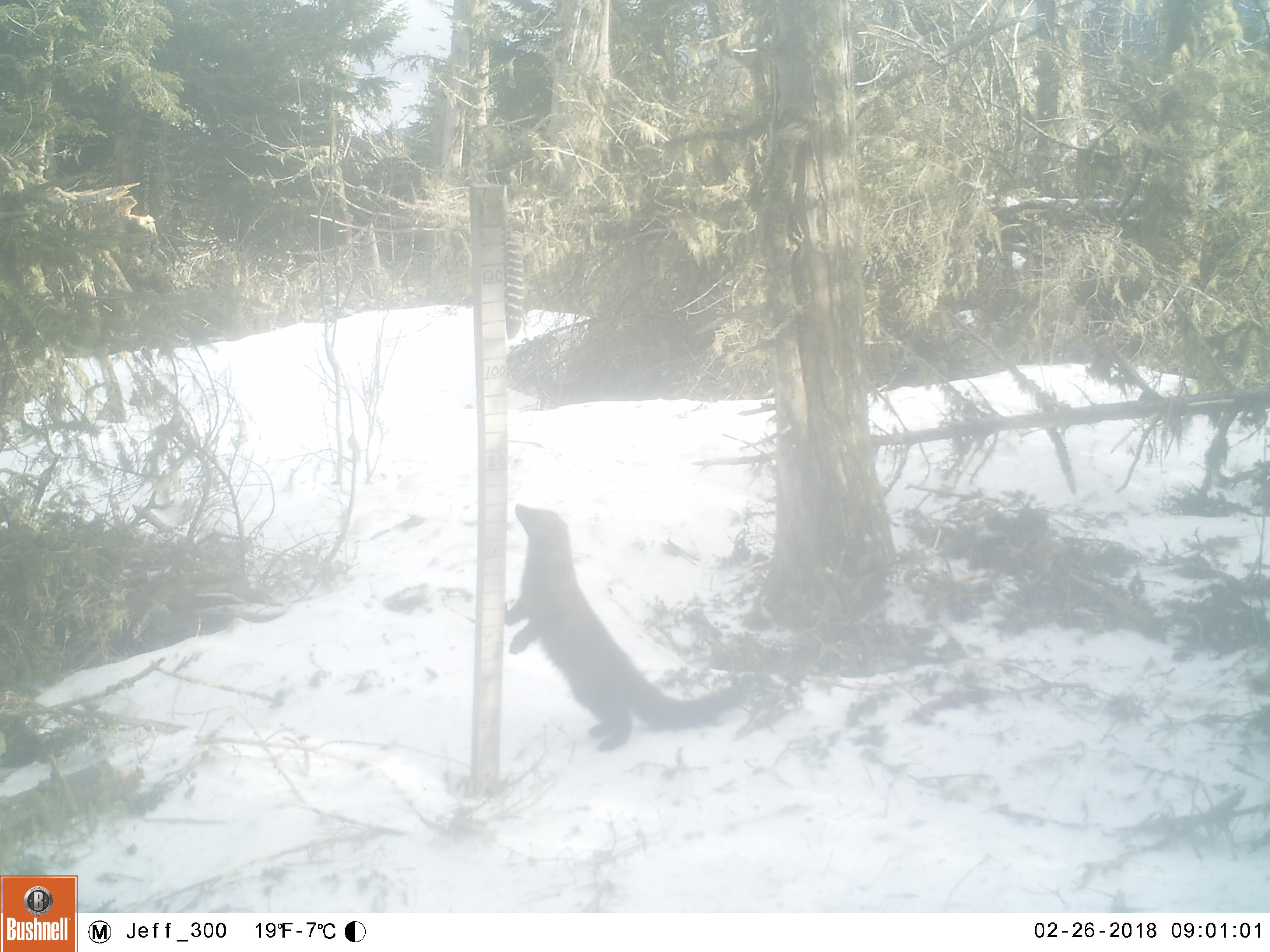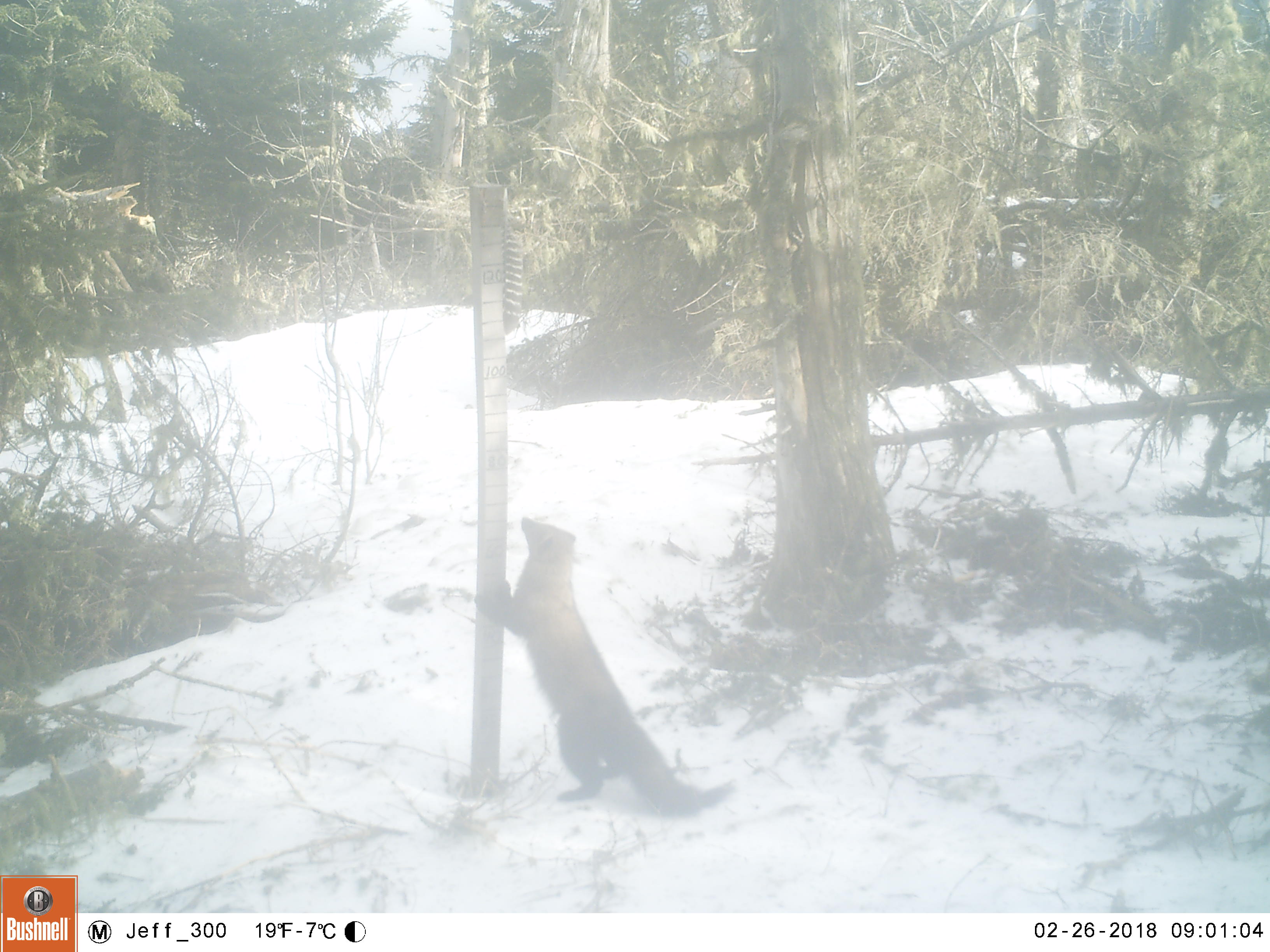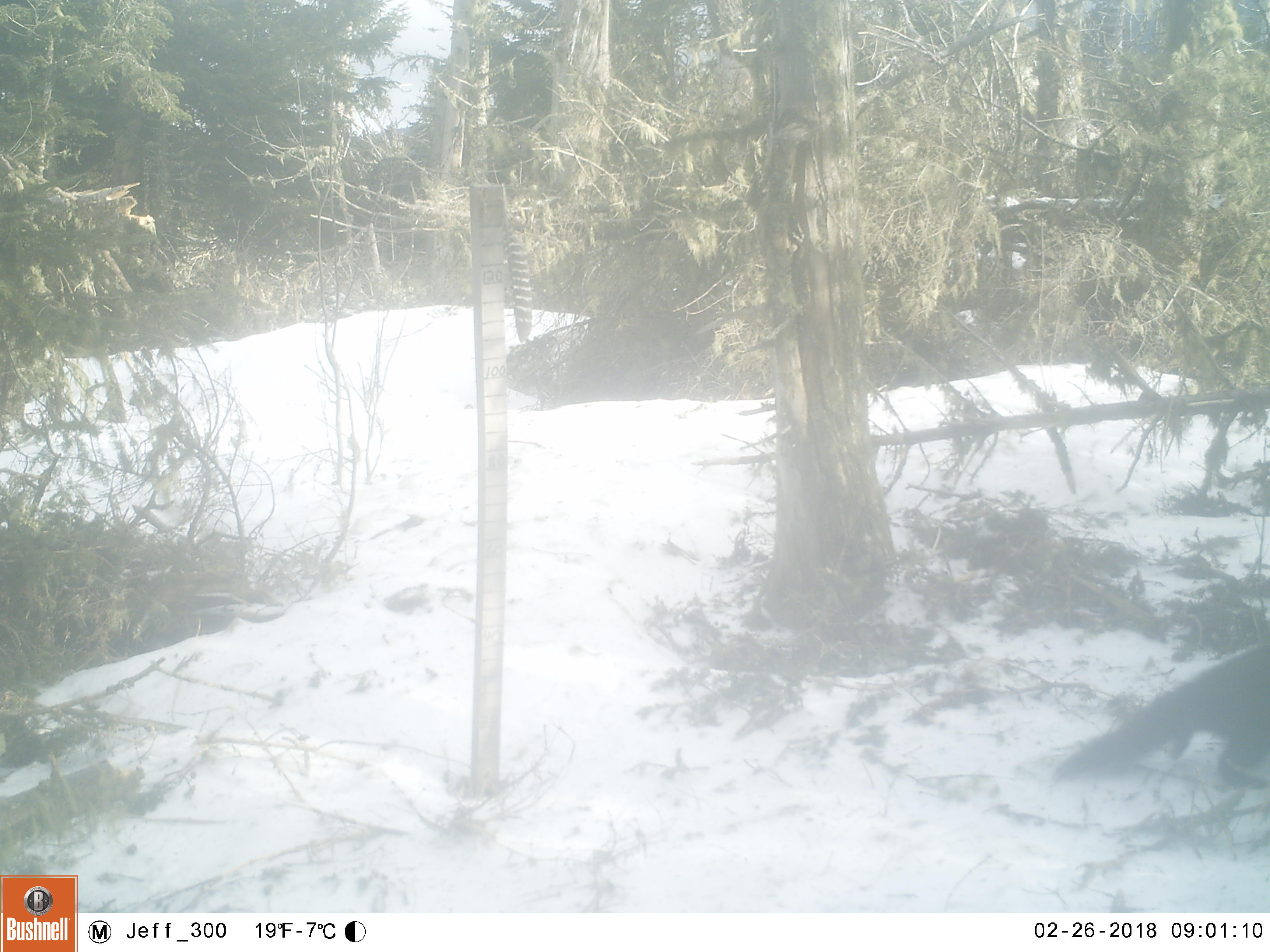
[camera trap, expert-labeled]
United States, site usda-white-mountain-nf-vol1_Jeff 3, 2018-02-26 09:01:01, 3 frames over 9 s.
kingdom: Animalia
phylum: Chordata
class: Mammalia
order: Carnivora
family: Mustelidae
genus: Pekania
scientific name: Pekania pennanti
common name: fisher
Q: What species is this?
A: Fisher (Pekania pennanti).